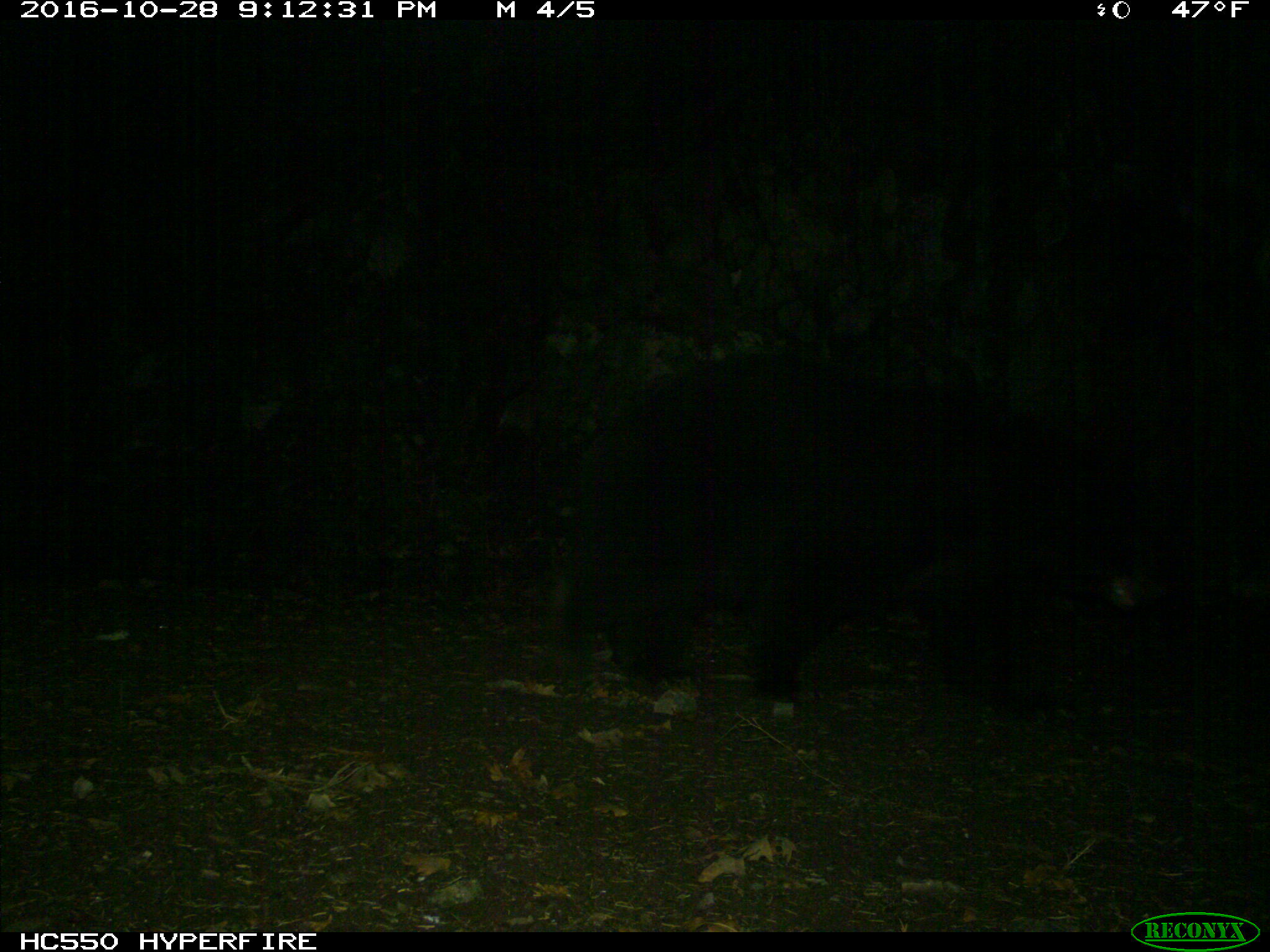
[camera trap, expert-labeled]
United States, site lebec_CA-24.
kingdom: Animalia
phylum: Chordata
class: Mammalia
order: Carnivora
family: Ursidae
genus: Ursus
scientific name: Ursus americanus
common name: american black bear